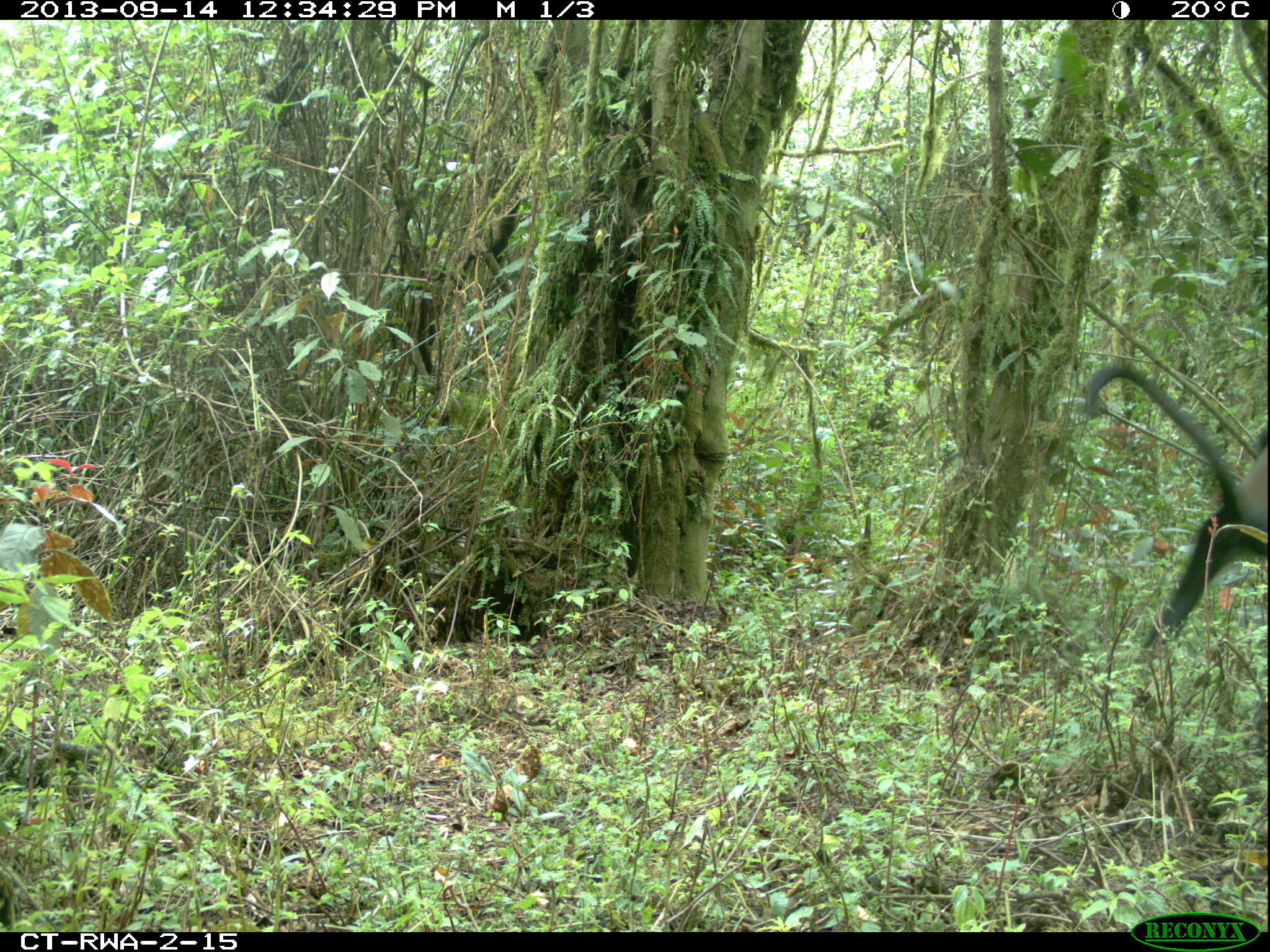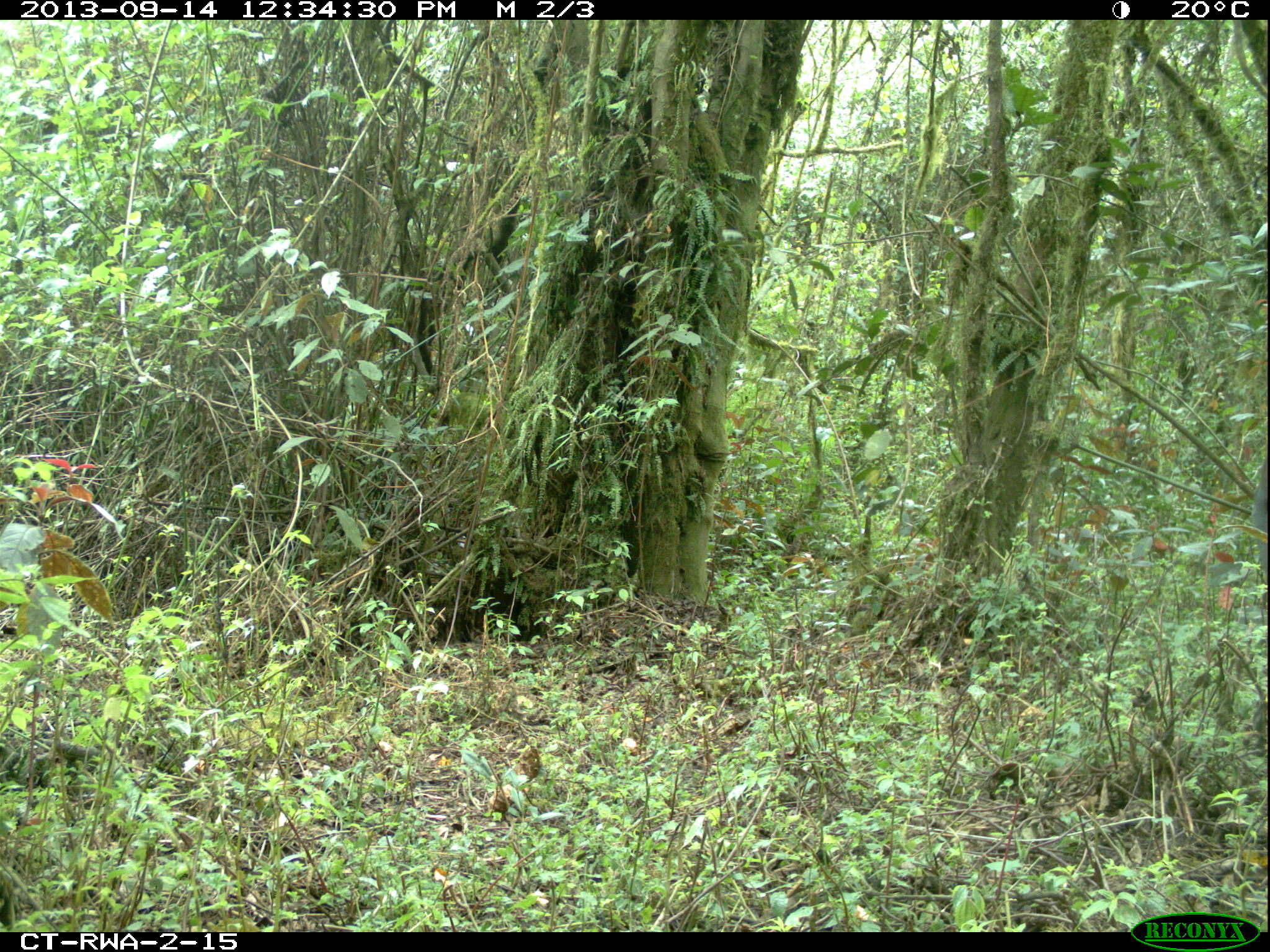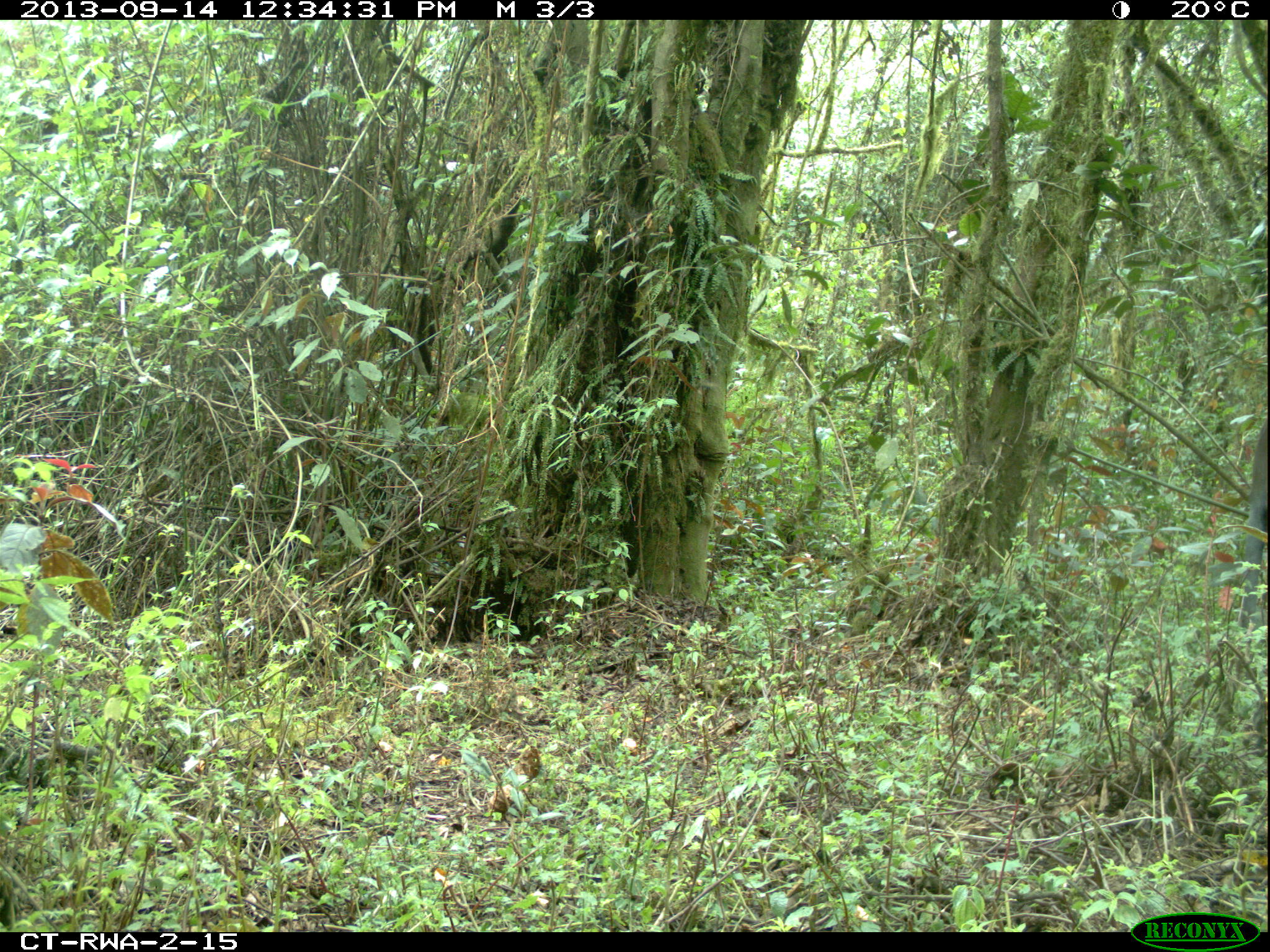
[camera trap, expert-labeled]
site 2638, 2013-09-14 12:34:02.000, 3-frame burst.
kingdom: Animalia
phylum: Chordata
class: Mammalia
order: Primates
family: Cercopithecidae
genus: Allochrocebus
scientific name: Allochrocebus lhoesti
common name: l'hoest's monkey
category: cercopithecus lhoesti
Cercopithecus lhoesti (l'hoest's monkey) (Allochrocebus lhoesti), count 1.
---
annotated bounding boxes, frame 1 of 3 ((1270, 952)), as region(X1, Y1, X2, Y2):
cercopithecus lhoesti: region(1087, 365, 1268, 662)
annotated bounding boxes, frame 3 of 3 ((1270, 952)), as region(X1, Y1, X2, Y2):
cercopithecus lhoesti: region(1238, 421, 1267, 627)